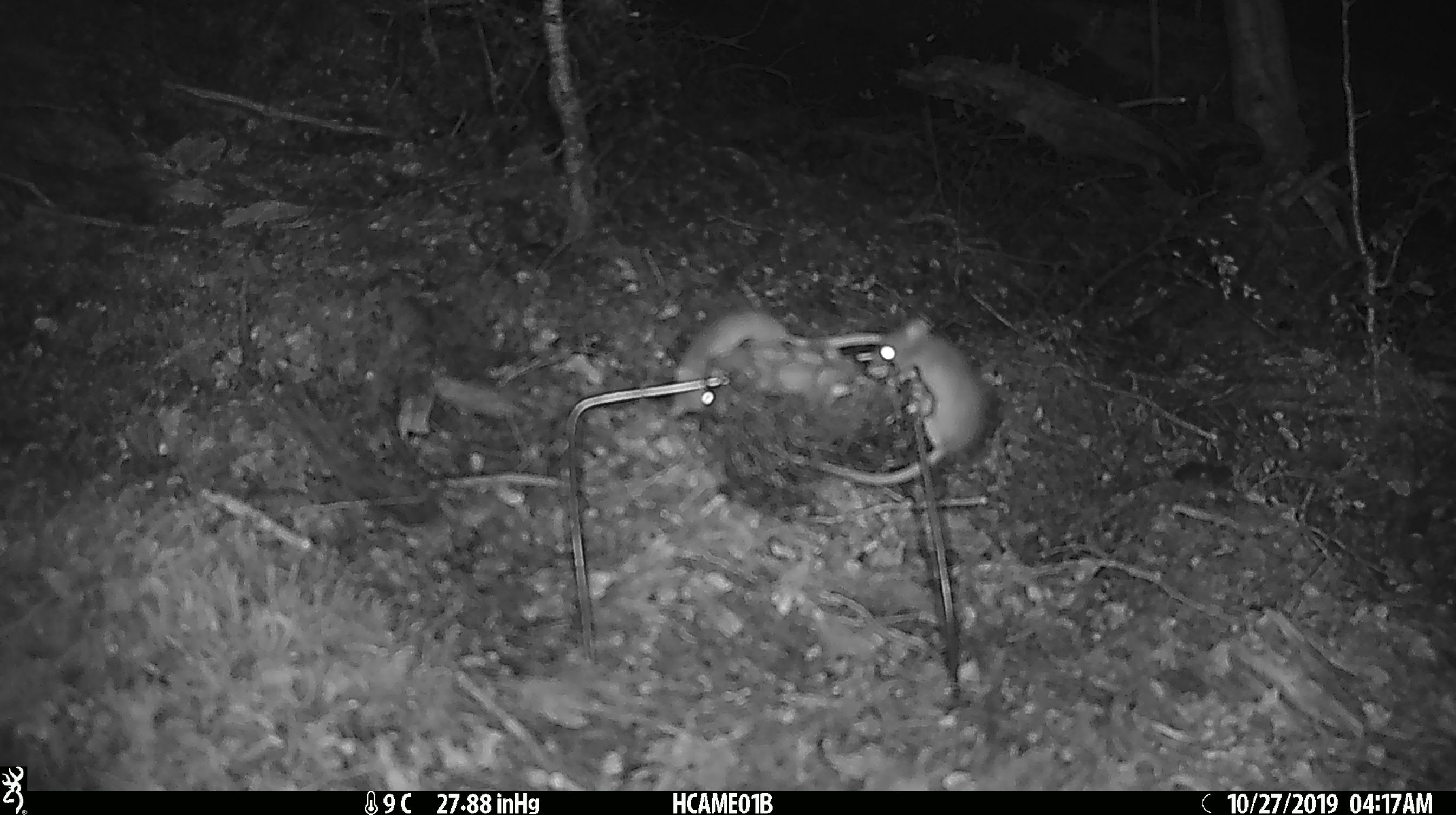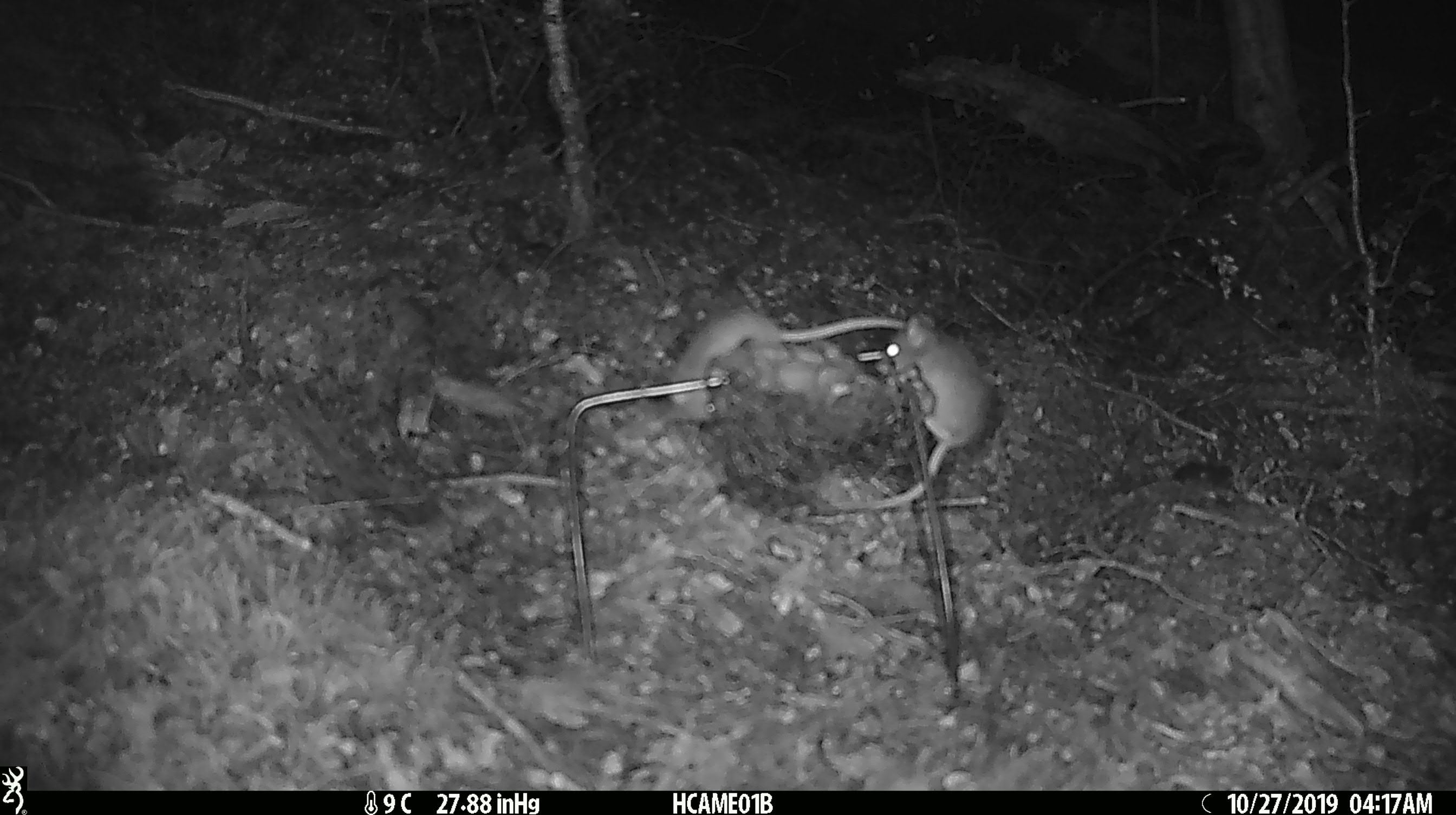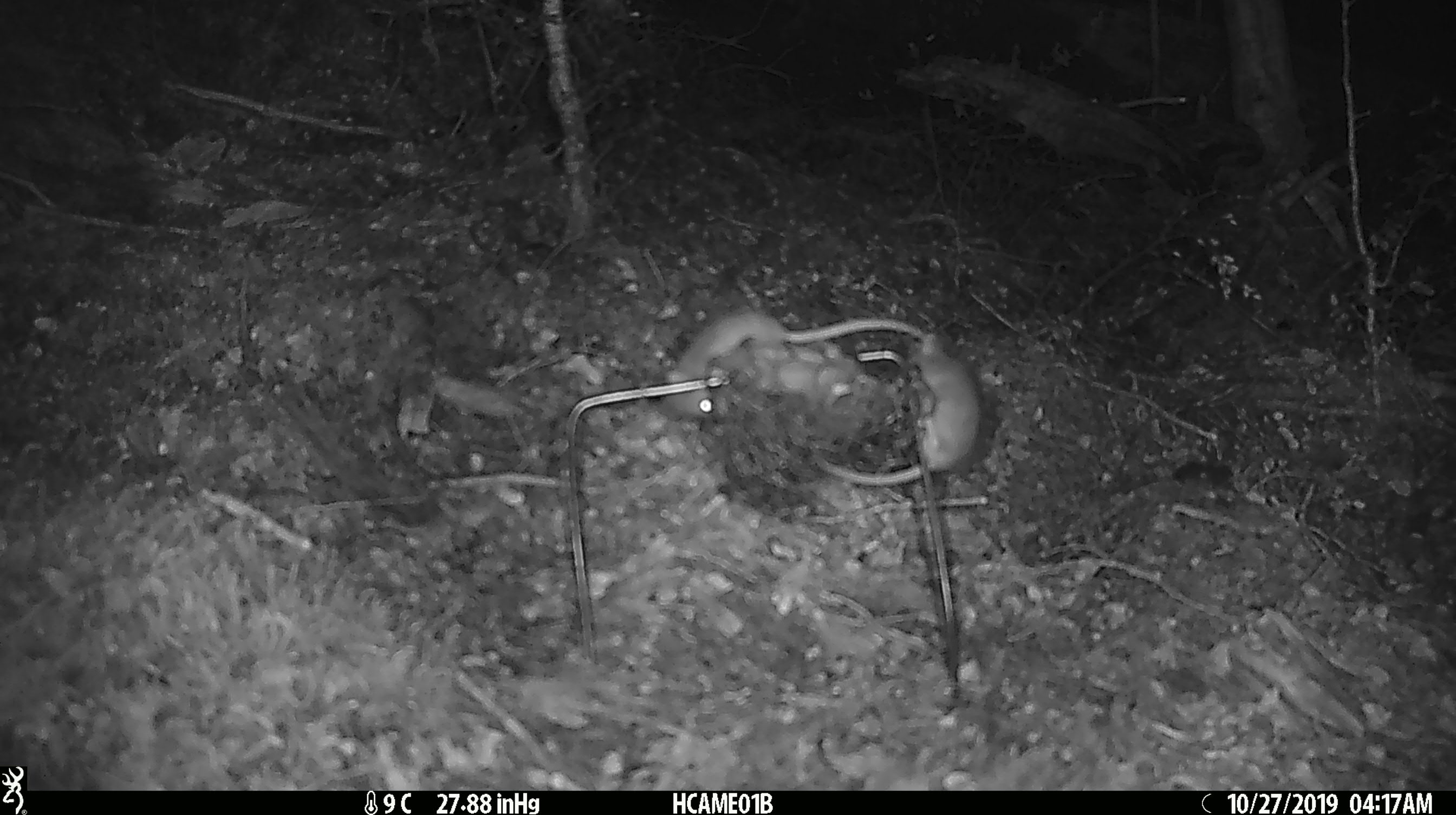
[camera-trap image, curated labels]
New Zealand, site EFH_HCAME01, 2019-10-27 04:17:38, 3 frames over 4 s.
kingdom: Animalia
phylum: Chordata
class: Mammalia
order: Rodentia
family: Muridae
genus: Mus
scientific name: Mus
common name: mouse